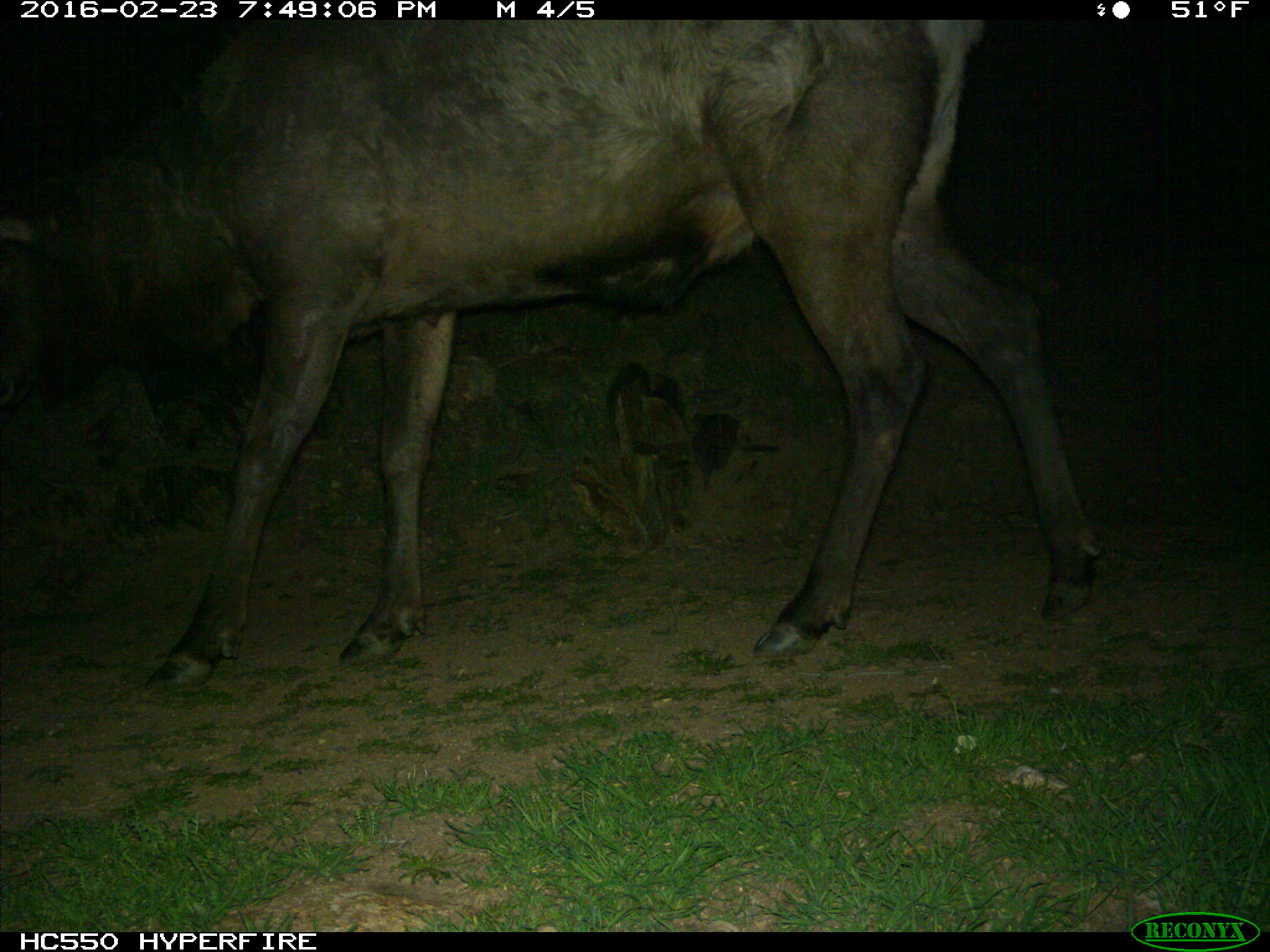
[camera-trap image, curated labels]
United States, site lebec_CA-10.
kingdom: Animalia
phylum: Chordata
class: Mammalia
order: Artiodactyla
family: Cervidae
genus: Cervus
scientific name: Cervus canadensis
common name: elk